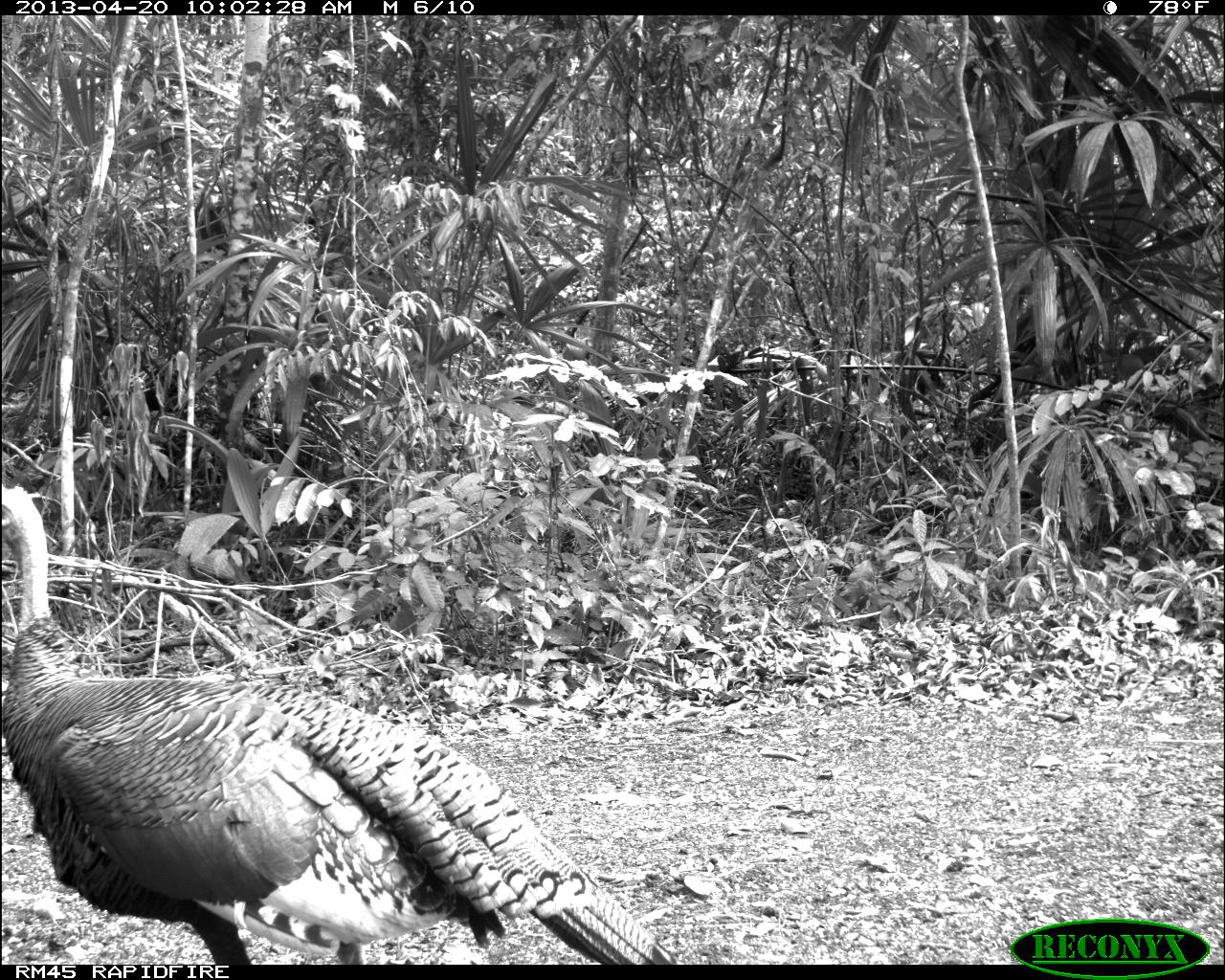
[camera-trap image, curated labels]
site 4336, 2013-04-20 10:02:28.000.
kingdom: Animalia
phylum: Chordata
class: Aves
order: Galliformes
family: Phasianidae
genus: Meleagris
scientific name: Meleagris ocellata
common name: ocellated turkey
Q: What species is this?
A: Meleagris ocellata (ocellated turkey).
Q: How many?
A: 1.